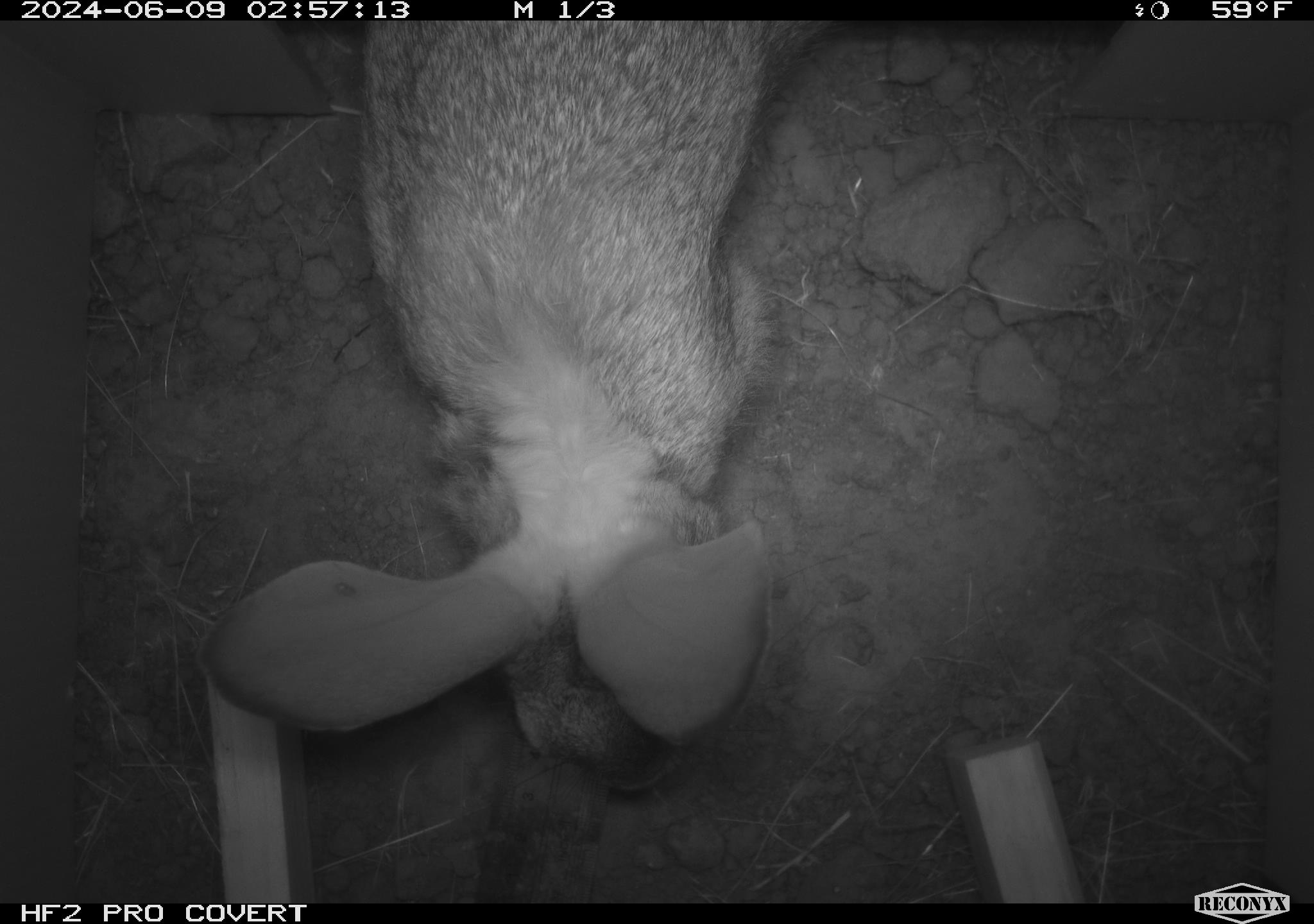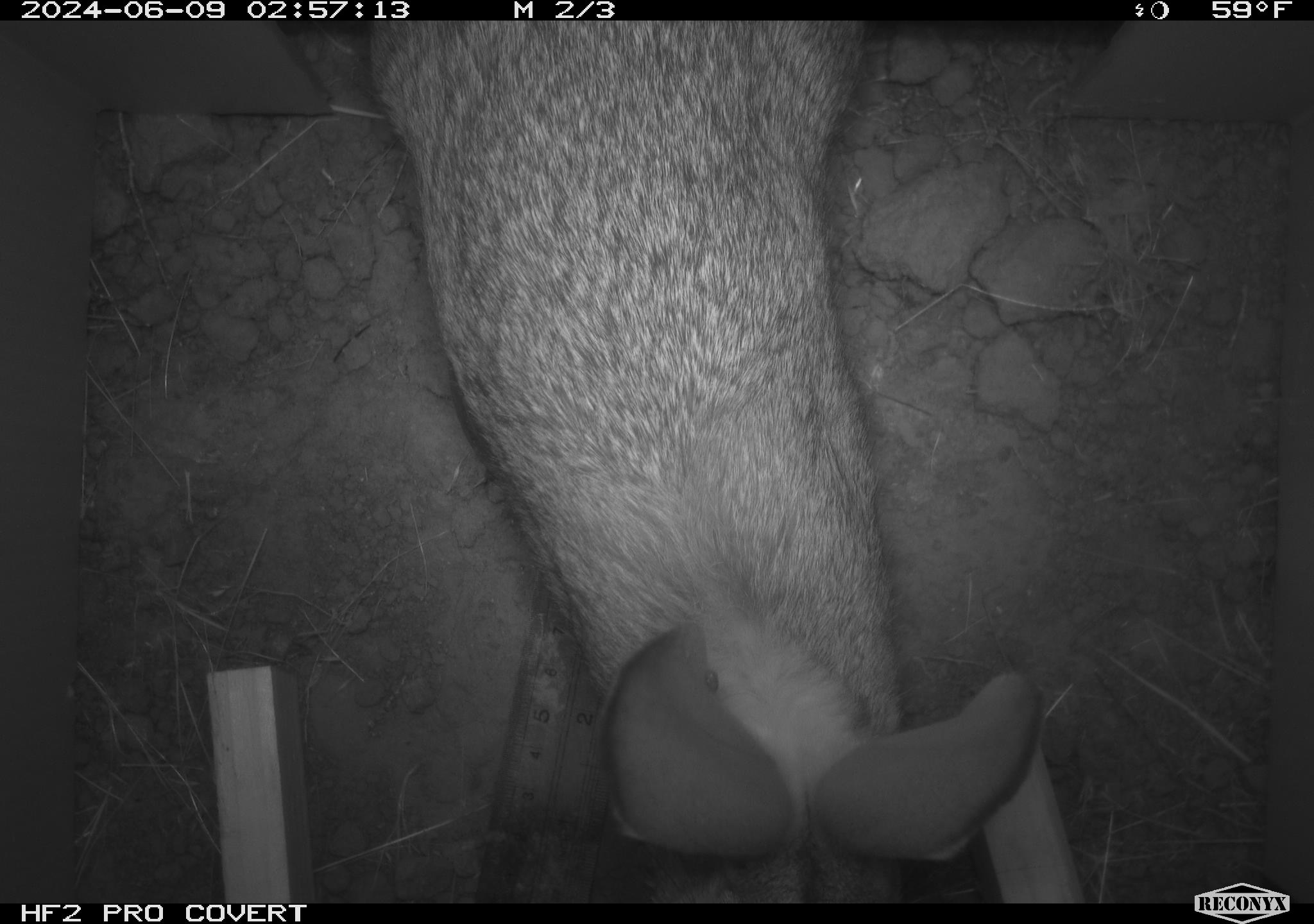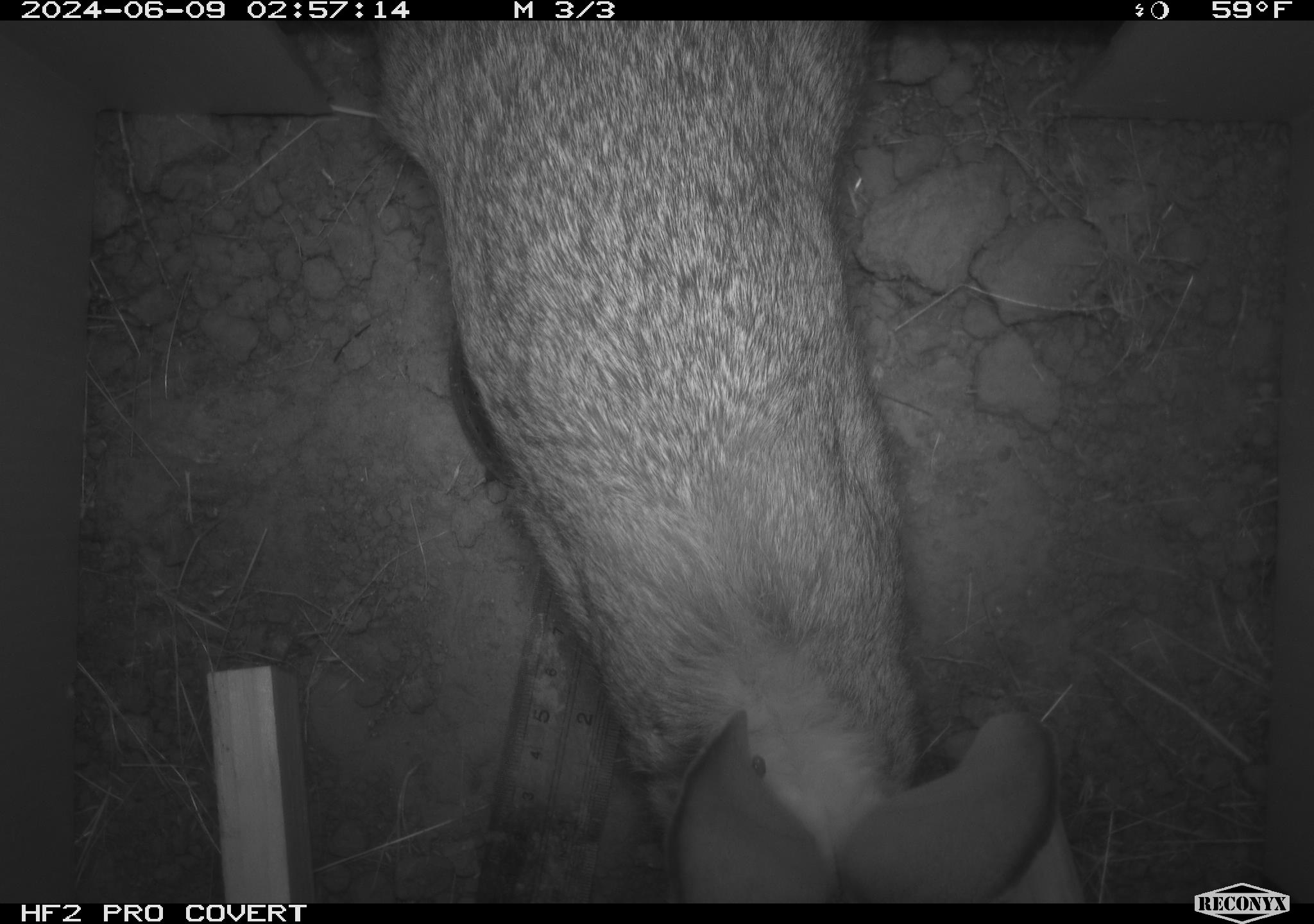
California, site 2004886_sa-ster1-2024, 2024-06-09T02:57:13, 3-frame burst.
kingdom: Animalia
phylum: Chordata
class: Mammalia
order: Lagomorpha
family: Leporidae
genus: Sylvilagus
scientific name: Sylvilagus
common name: cottontail rabbits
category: sylvilagus species